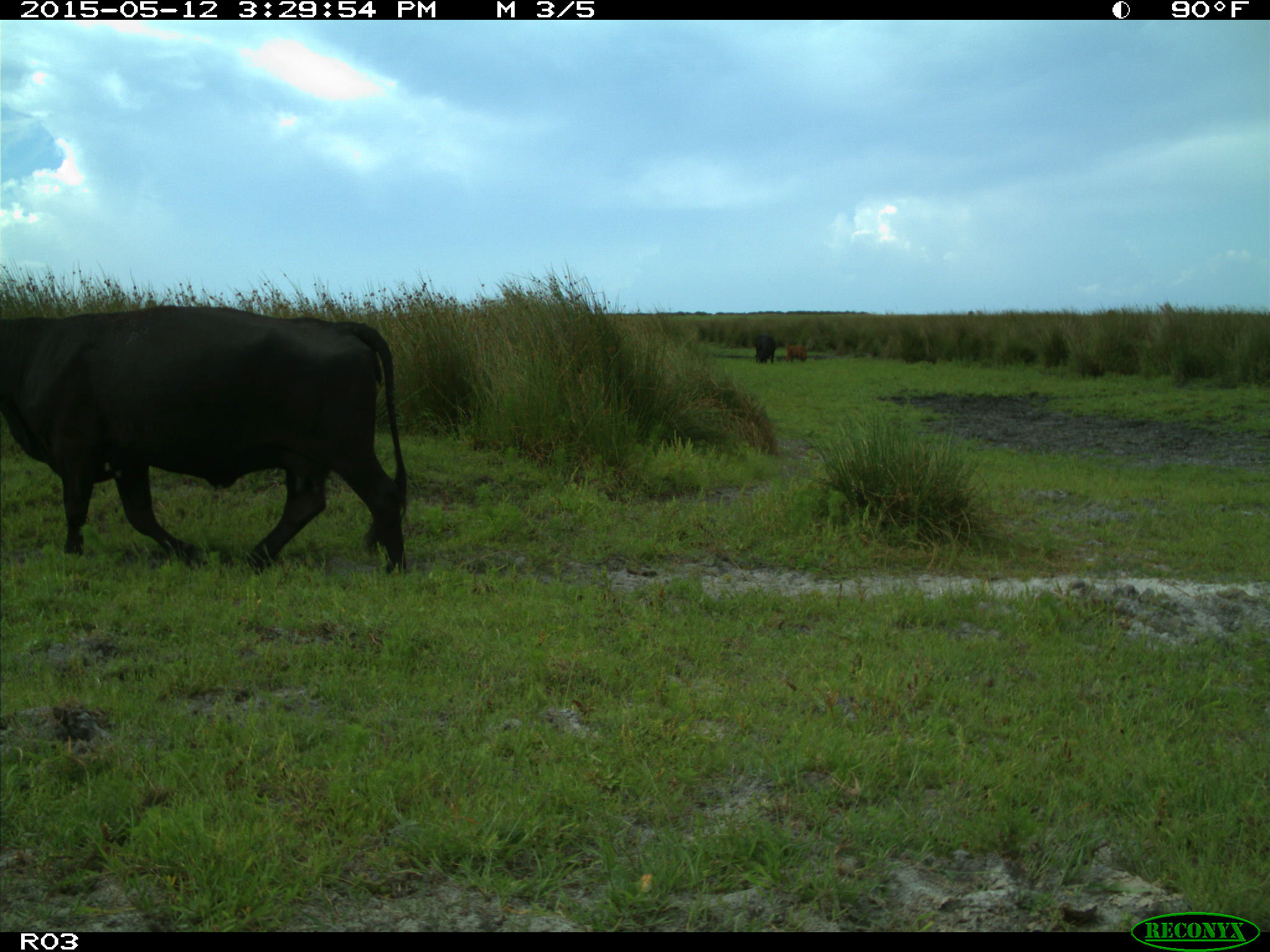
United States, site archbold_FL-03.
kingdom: Animalia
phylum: Chordata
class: Mammalia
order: Artiodactyla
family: Bovidae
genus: Bos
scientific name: Bos taurus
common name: domestic cow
Bos taurus (domestic cow).